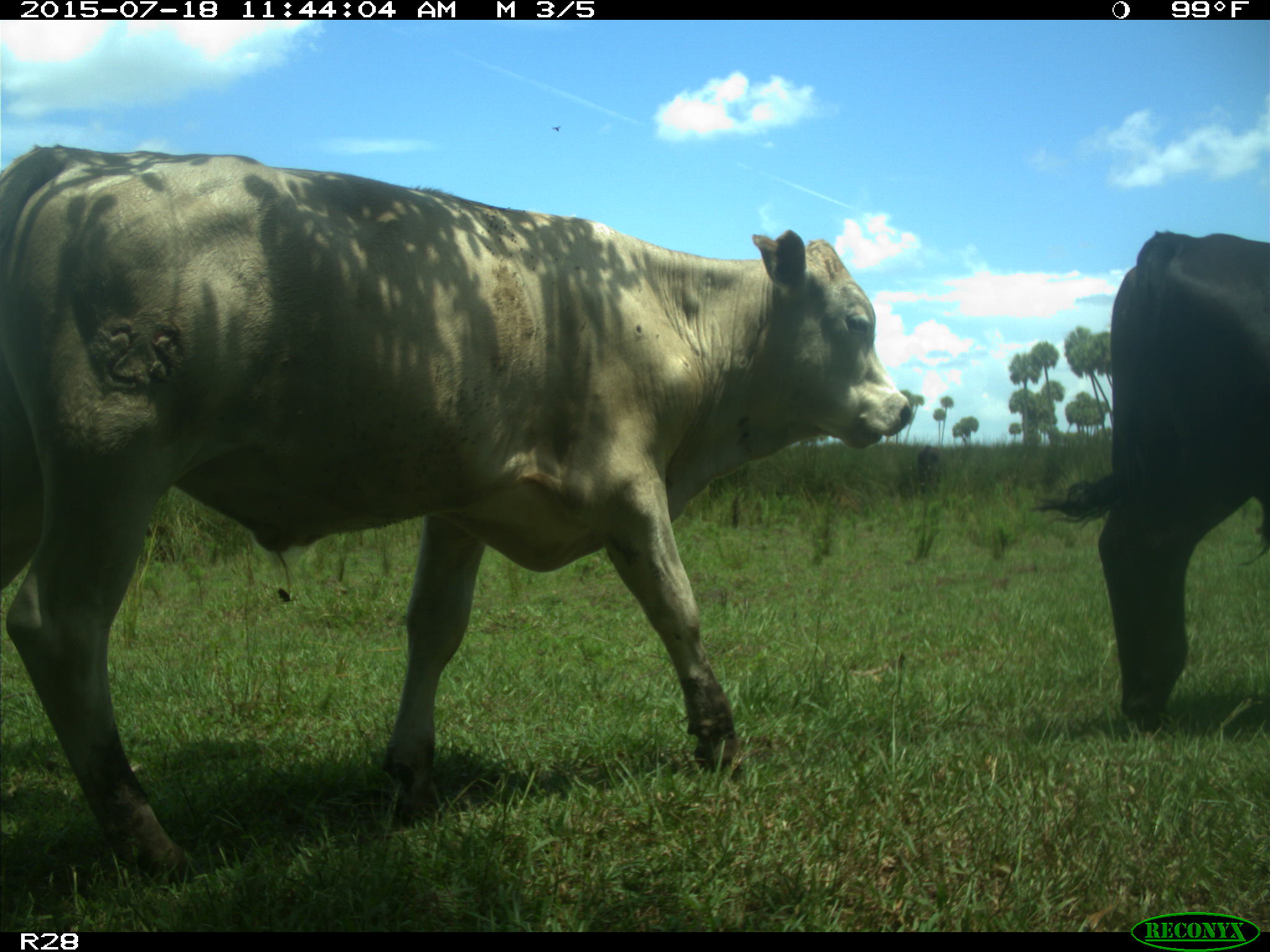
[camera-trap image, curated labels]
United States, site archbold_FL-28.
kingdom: Animalia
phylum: Chordata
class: Mammalia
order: Artiodactyla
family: Bovidae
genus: Bos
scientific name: Bos taurus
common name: domestic cow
Bos taurus (domestic cow).